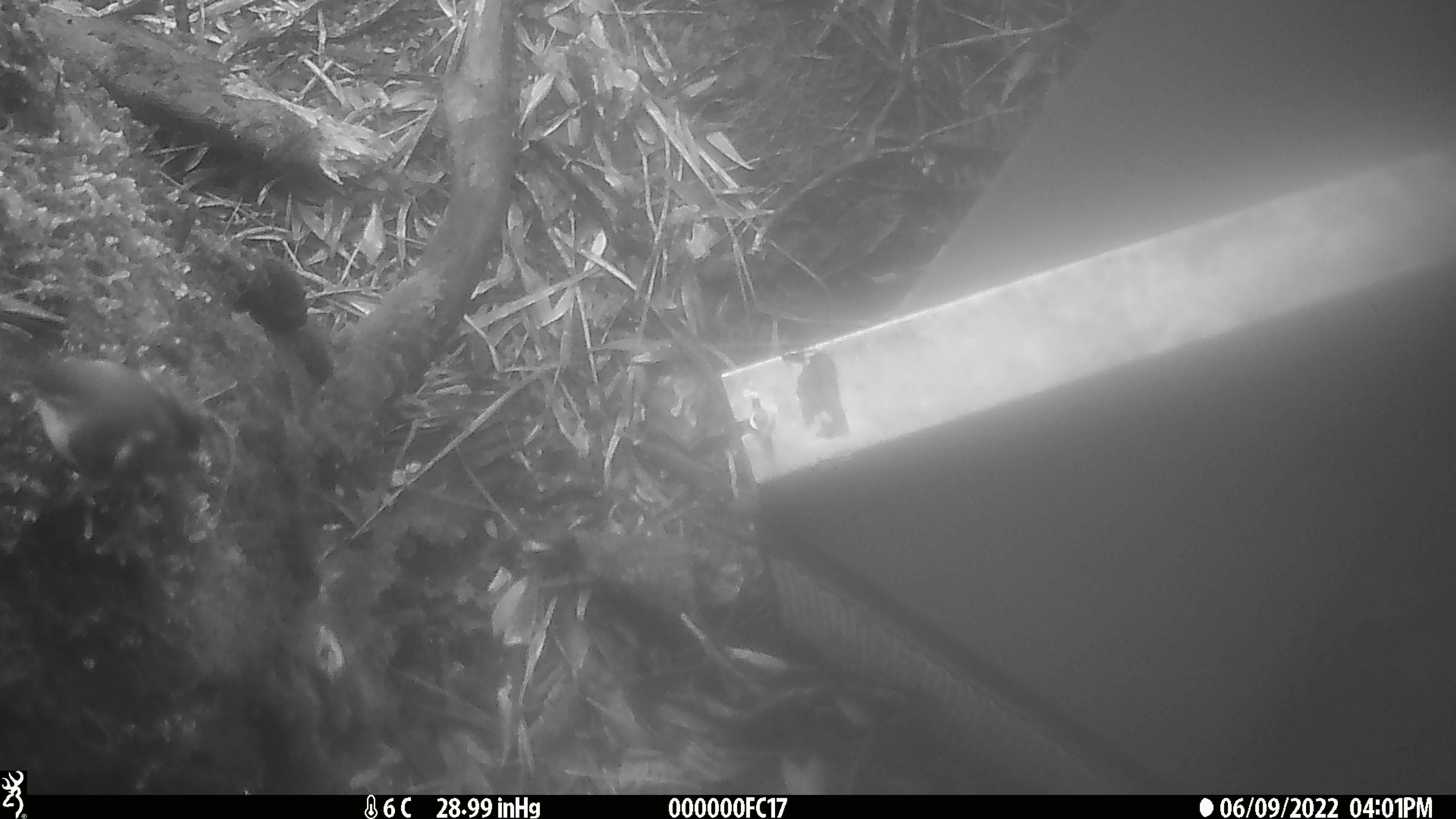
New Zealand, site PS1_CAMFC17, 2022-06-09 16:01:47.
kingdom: Animalia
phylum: Chordata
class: Aves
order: Passeriformes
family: Acanthisittidae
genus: Acanthisitta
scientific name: Acanthisitta chloris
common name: rifleman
Rifleman (Acanthisitta chloris).